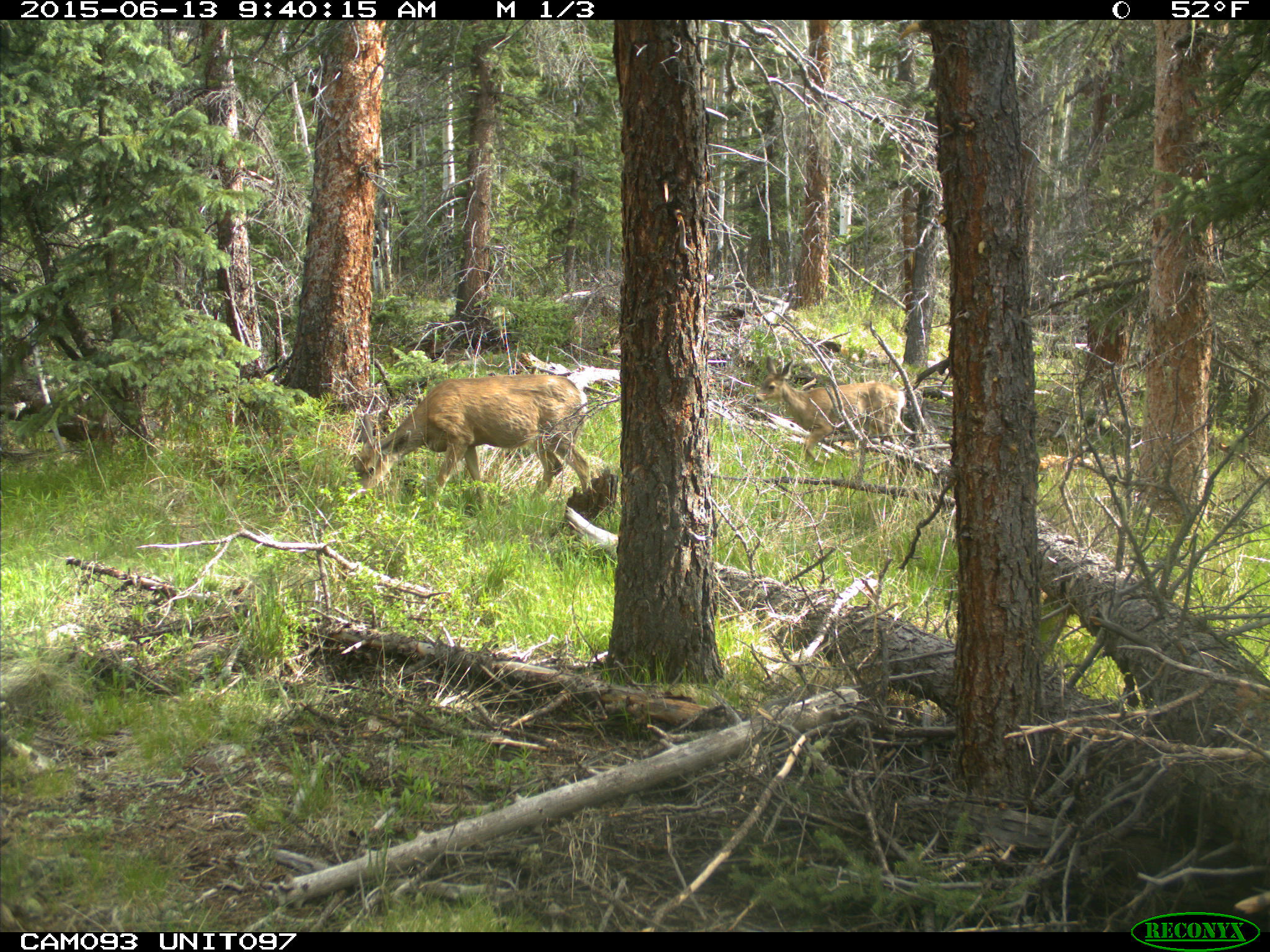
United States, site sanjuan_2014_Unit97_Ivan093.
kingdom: Animalia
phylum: Chordata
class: Mammalia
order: Artiodactyla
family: Cervidae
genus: Odocoileus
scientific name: Odocoileus hemionus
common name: mule deer